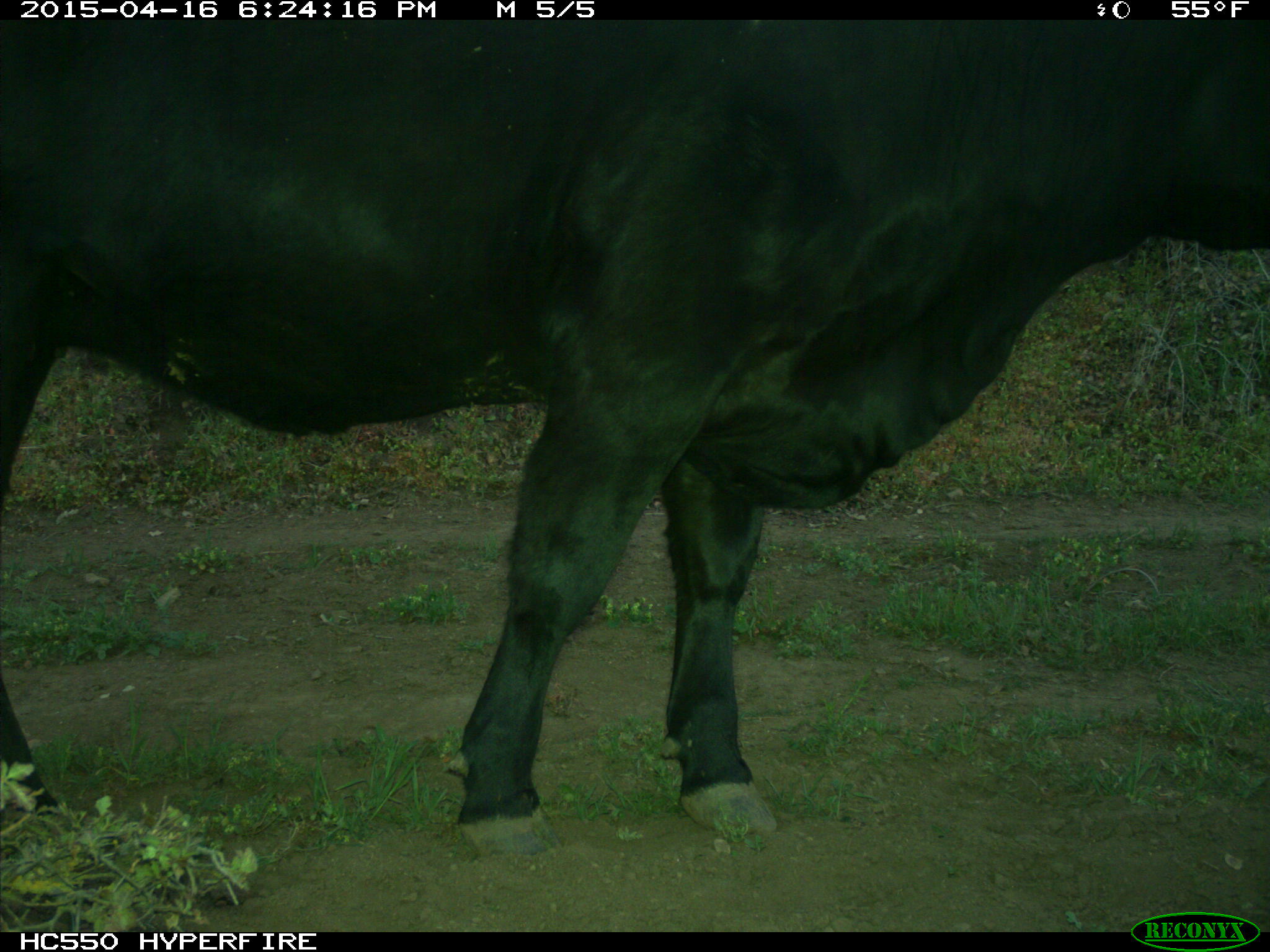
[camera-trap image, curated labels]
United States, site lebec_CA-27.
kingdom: Animalia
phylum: Chordata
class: Mammalia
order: Artiodactyla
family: Bovidae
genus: Bos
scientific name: Bos taurus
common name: domestic cow